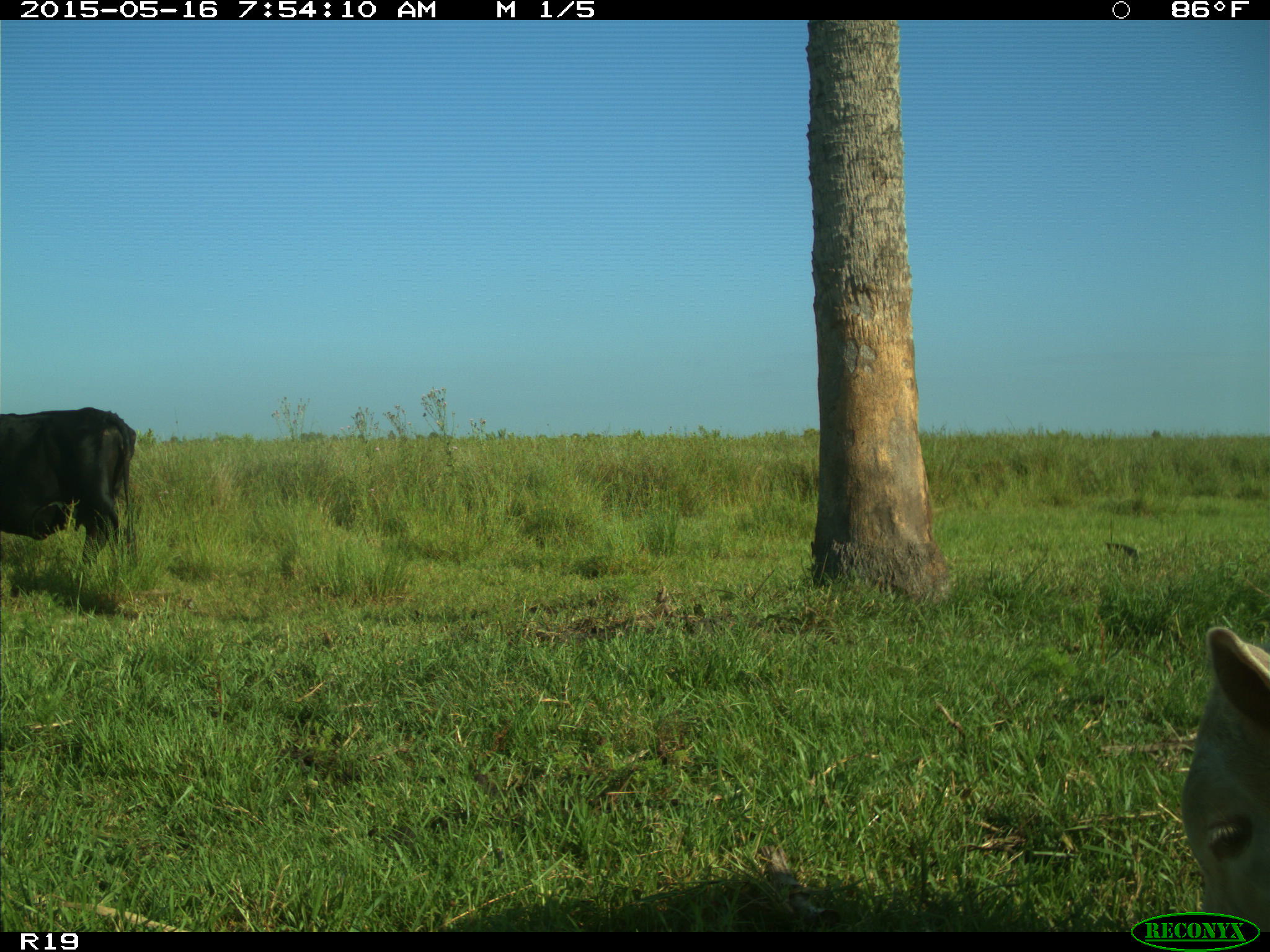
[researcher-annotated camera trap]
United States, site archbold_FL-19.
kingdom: Animalia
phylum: Chordata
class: Mammalia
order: Artiodactyla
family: Bovidae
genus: Bos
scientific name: Bos taurus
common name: domestic cow